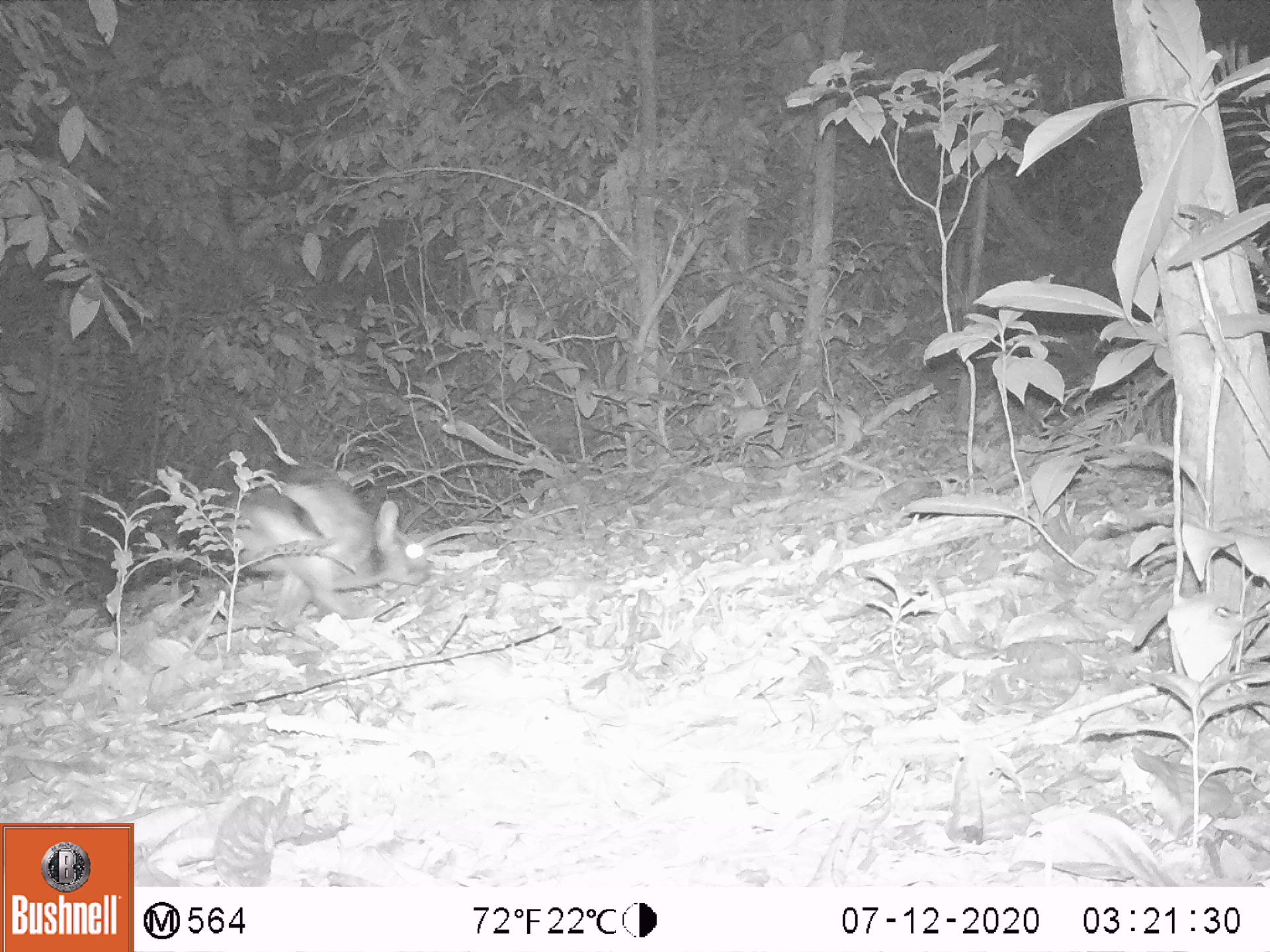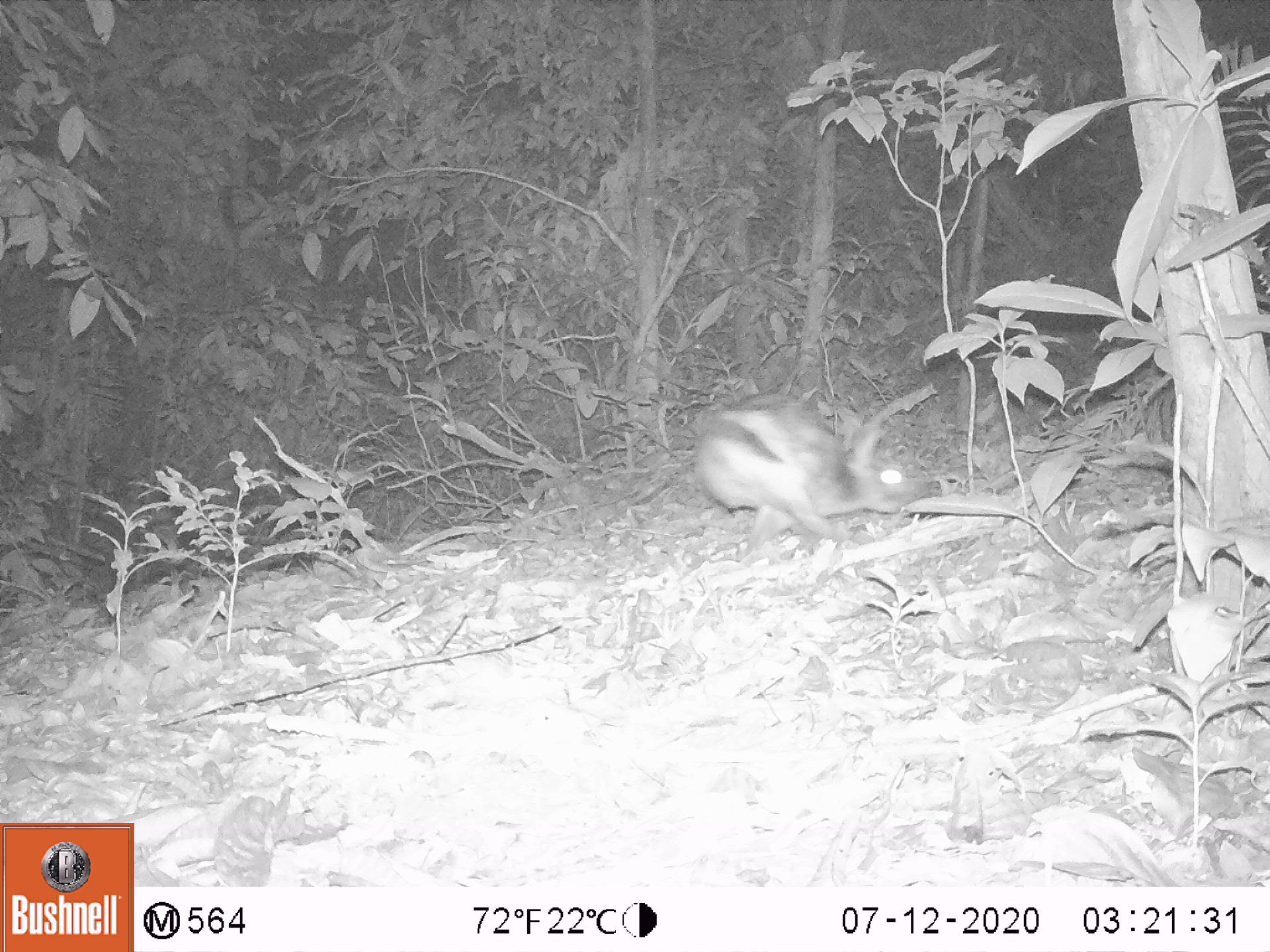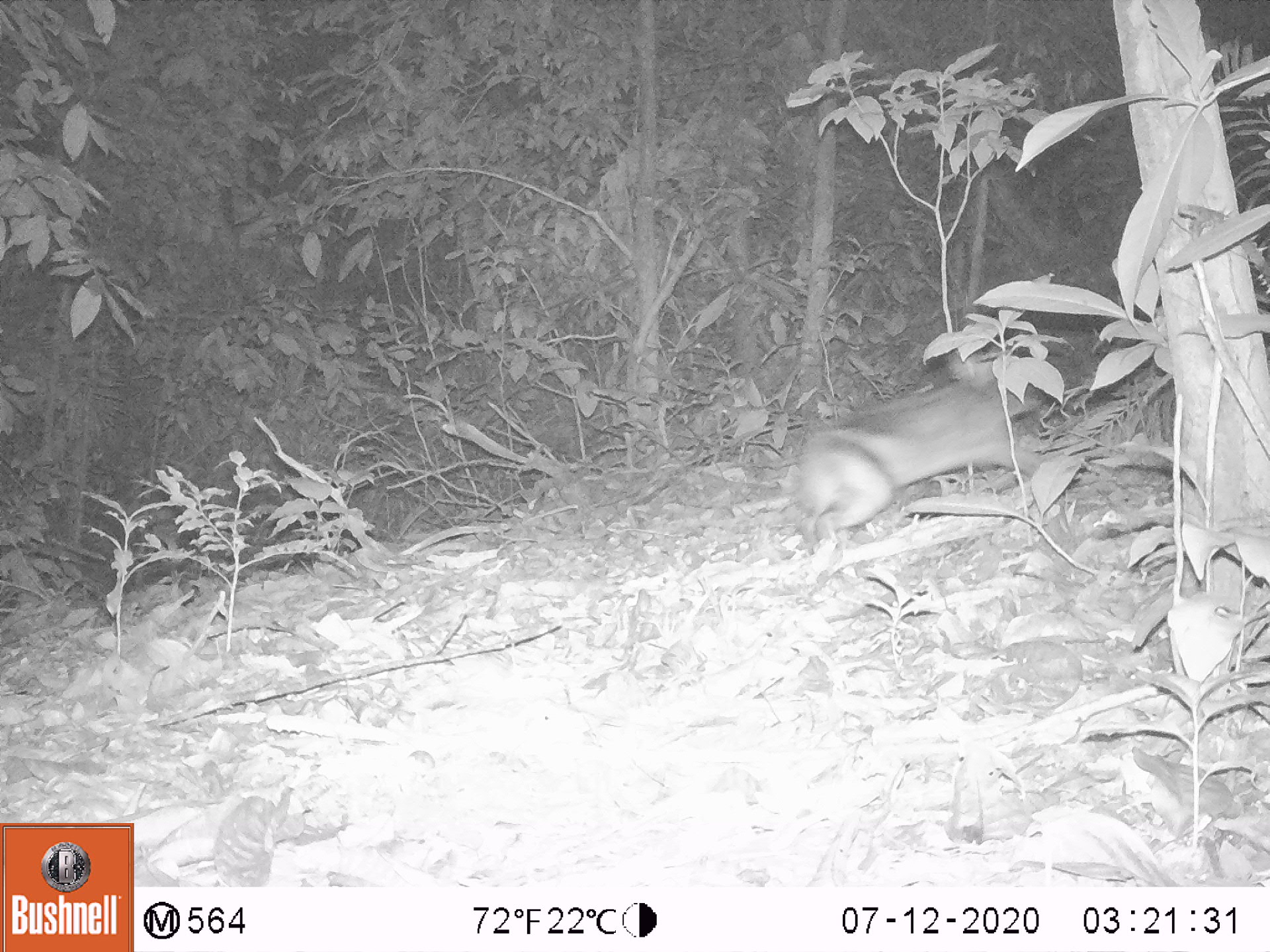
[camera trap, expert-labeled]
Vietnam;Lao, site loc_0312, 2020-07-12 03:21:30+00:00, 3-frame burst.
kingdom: Animalia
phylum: Chordata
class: Mammalia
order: Lagomorpha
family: Leporidae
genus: Nesolagus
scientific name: Nesolagus timminsi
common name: annamite striped rabbit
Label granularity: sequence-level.